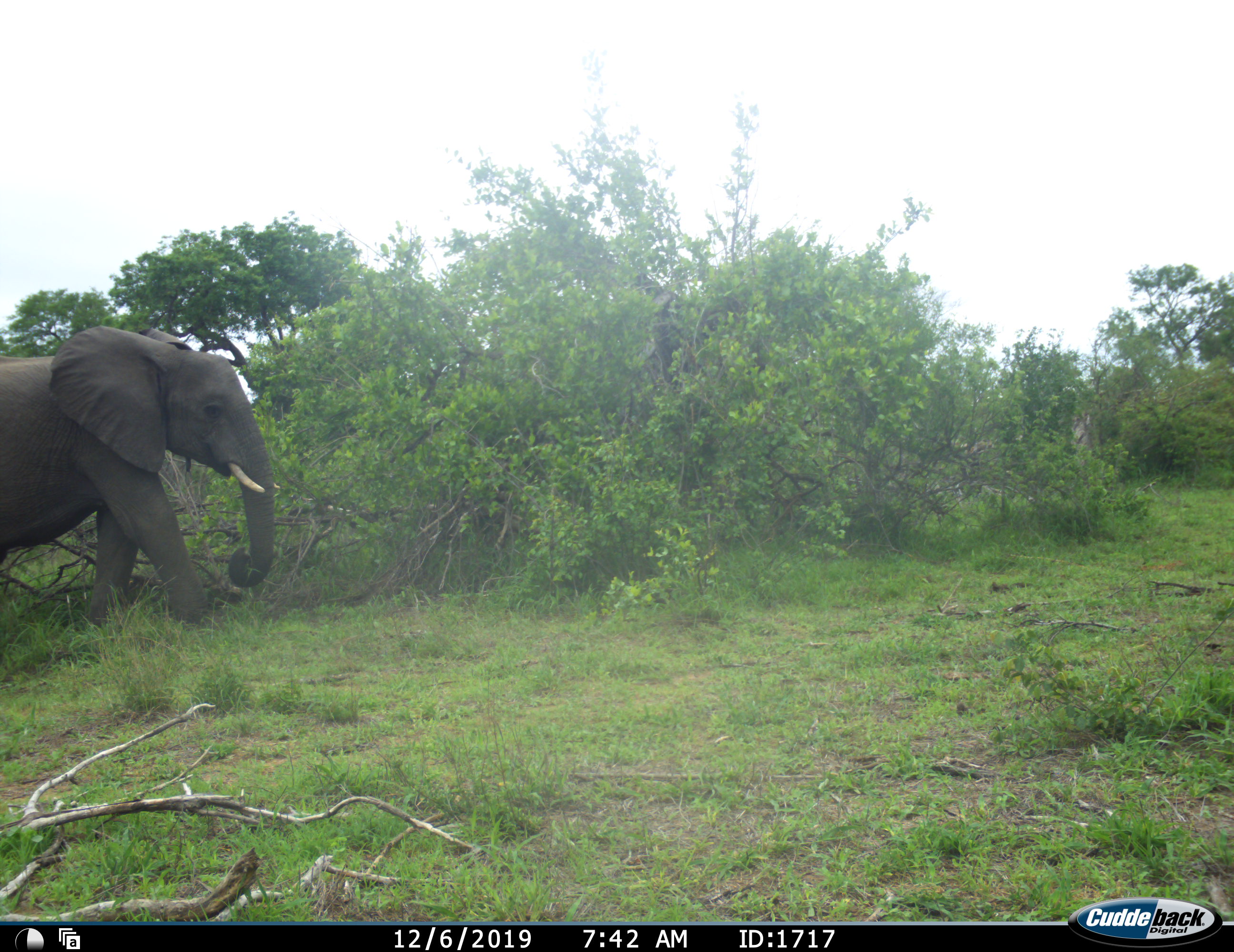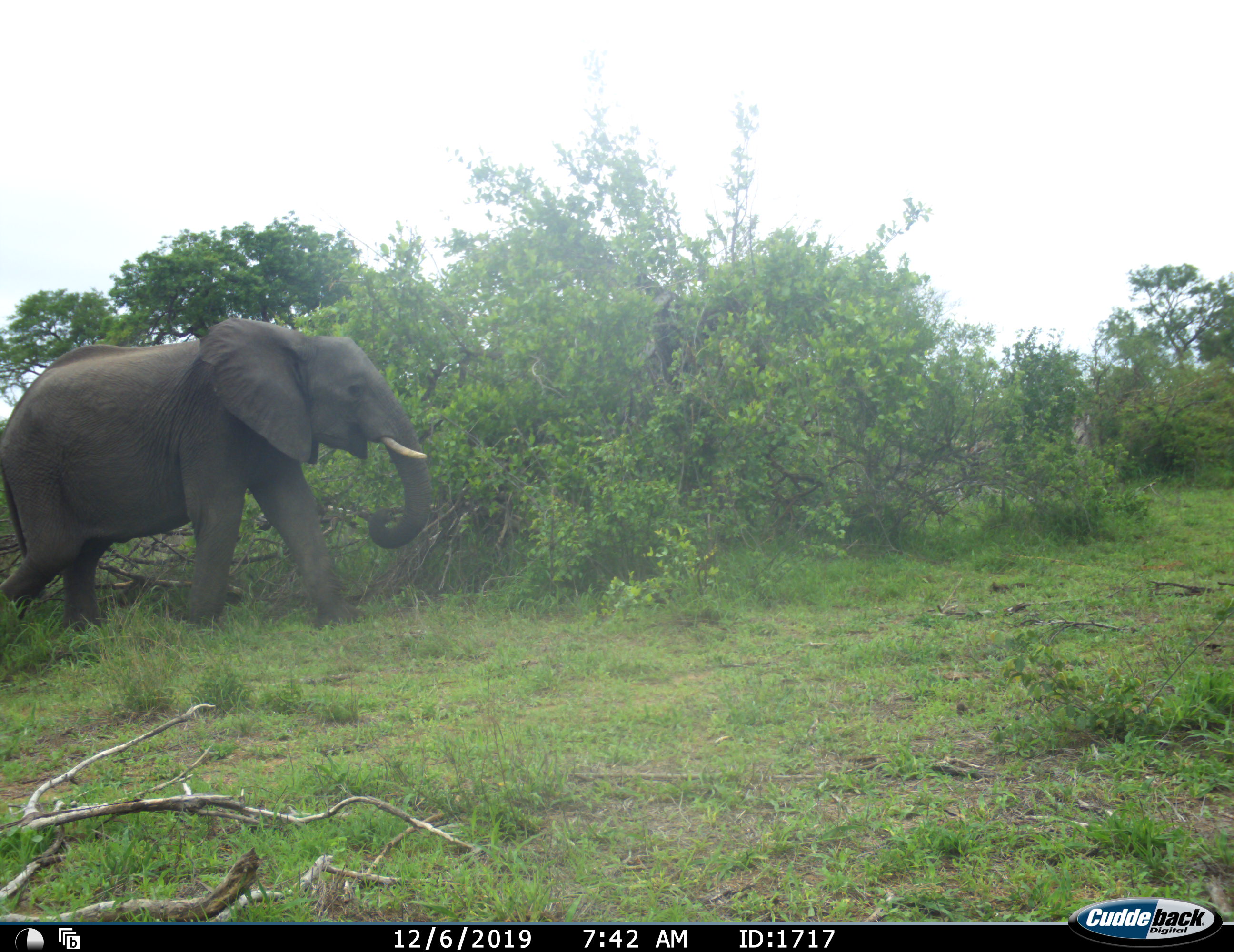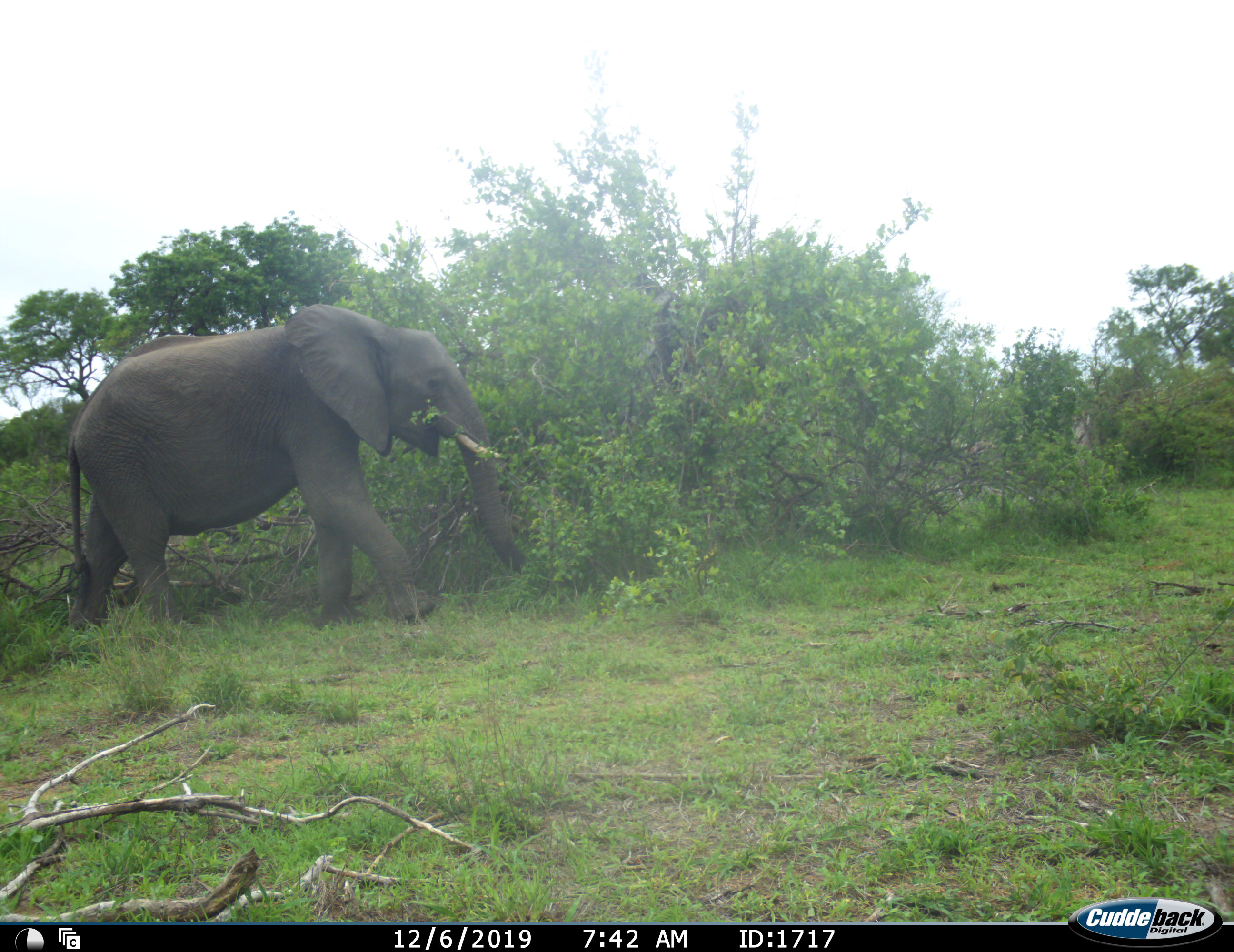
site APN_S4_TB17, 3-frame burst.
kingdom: Animalia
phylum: Chordata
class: Mammalia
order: Proboscidea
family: Elephantidae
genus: Loxodonta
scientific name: Loxodonta africana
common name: african bush elephant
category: elephant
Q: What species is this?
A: Elephant (african bush elephant) (Loxodonta africana).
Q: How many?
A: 1.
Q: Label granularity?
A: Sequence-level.